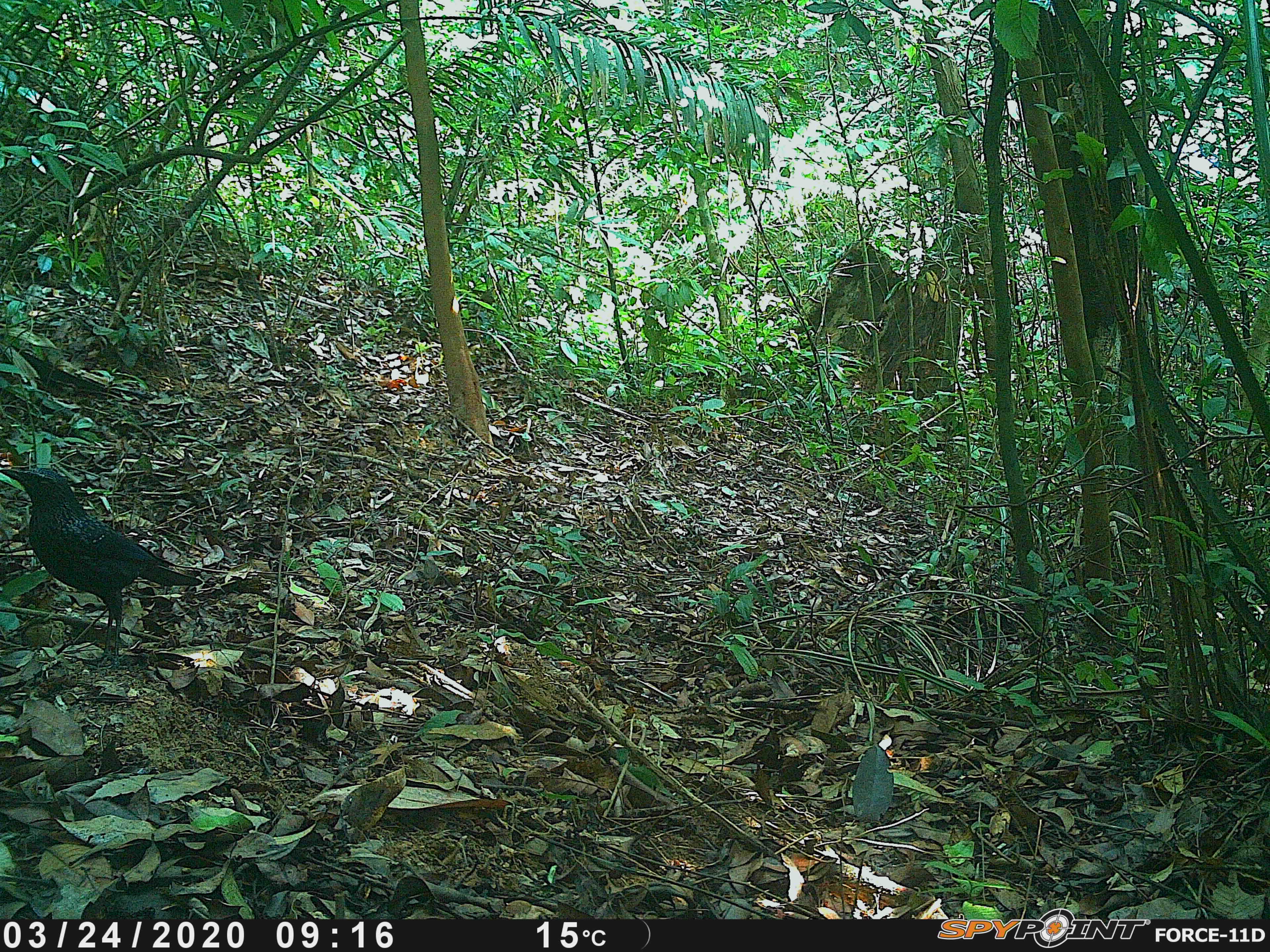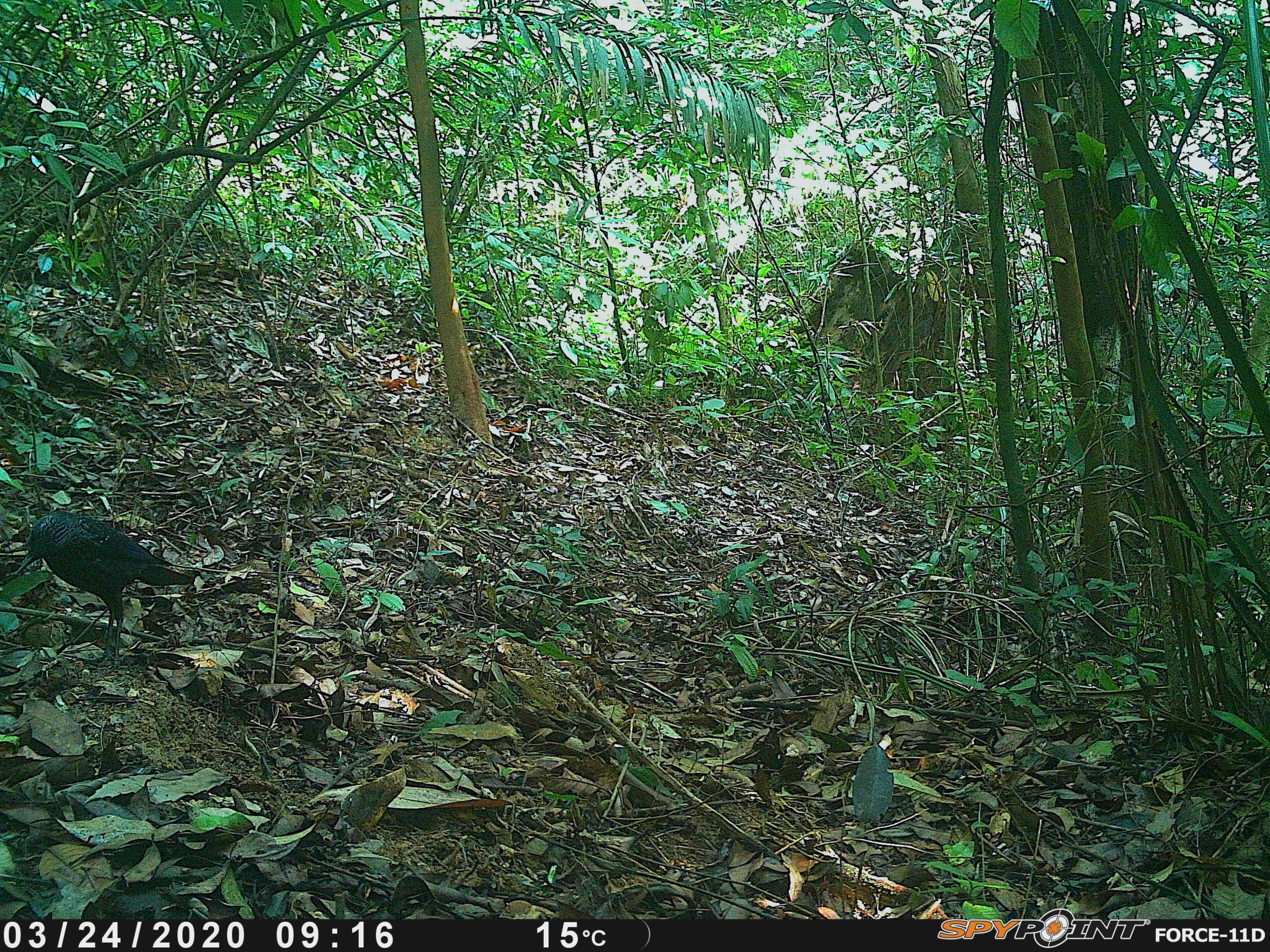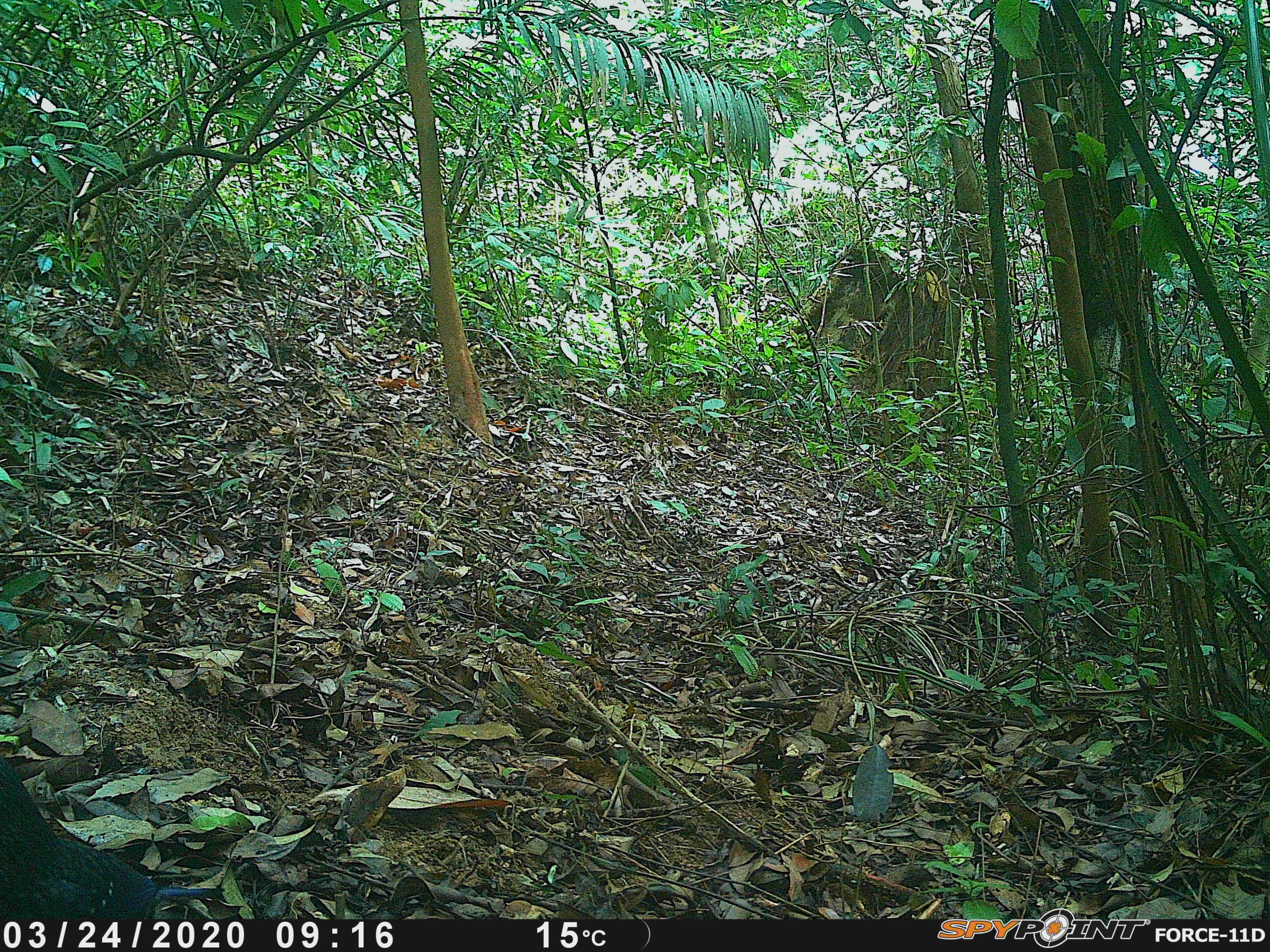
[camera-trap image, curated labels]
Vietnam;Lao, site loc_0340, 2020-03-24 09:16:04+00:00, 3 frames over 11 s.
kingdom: Animalia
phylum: Chordata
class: Aves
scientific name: Aves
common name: bird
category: unidentified bird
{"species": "unidentified bird (bird) (Aves)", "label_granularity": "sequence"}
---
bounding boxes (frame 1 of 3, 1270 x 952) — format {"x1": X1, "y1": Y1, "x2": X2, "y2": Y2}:
unidentified bird: {"x1": 0, "y1": 467, "x2": 202, "y2": 668}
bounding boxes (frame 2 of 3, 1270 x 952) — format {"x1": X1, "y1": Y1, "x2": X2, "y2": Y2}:
unidentified bird: {"x1": 15, "y1": 510, "x2": 194, "y2": 672}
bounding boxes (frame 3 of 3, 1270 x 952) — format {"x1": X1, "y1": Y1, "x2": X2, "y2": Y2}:
unidentified bird: {"x1": 0, "y1": 755, "x2": 209, "y2": 919}